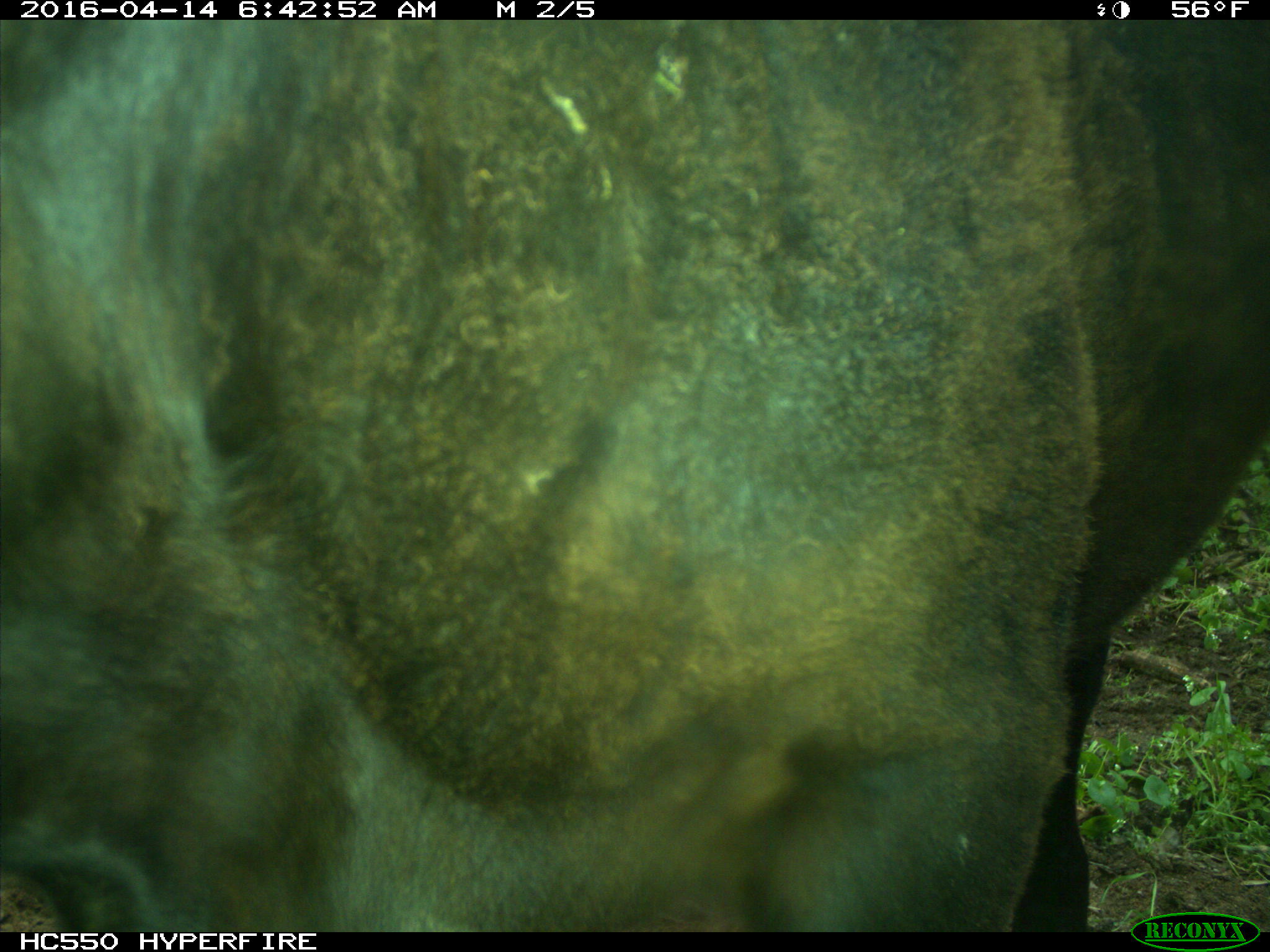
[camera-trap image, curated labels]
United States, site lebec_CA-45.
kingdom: Animalia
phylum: Chordata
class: Mammalia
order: Artiodactyla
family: Bovidae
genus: Bos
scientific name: Bos taurus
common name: domestic cow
Bos taurus (domestic cow).